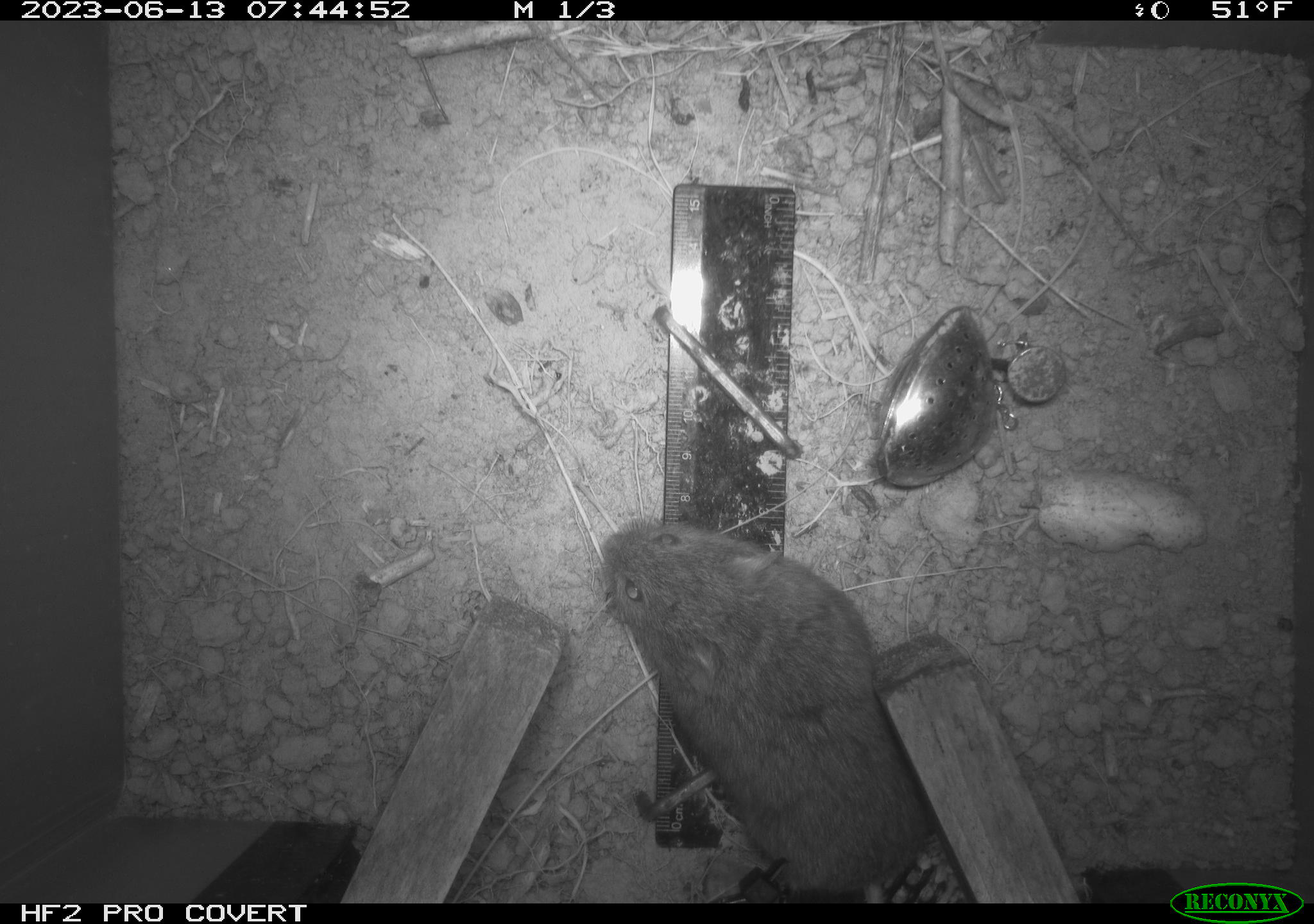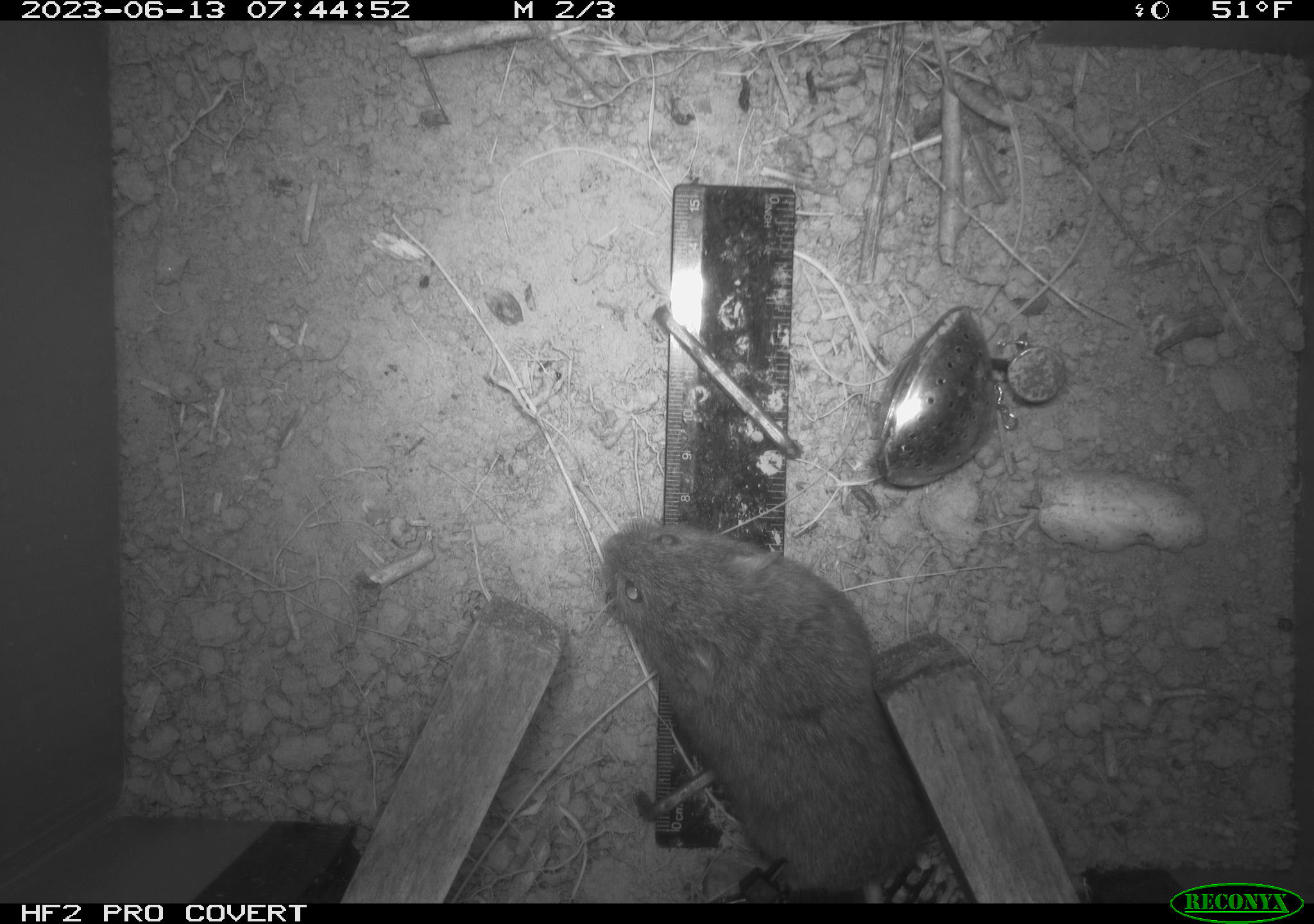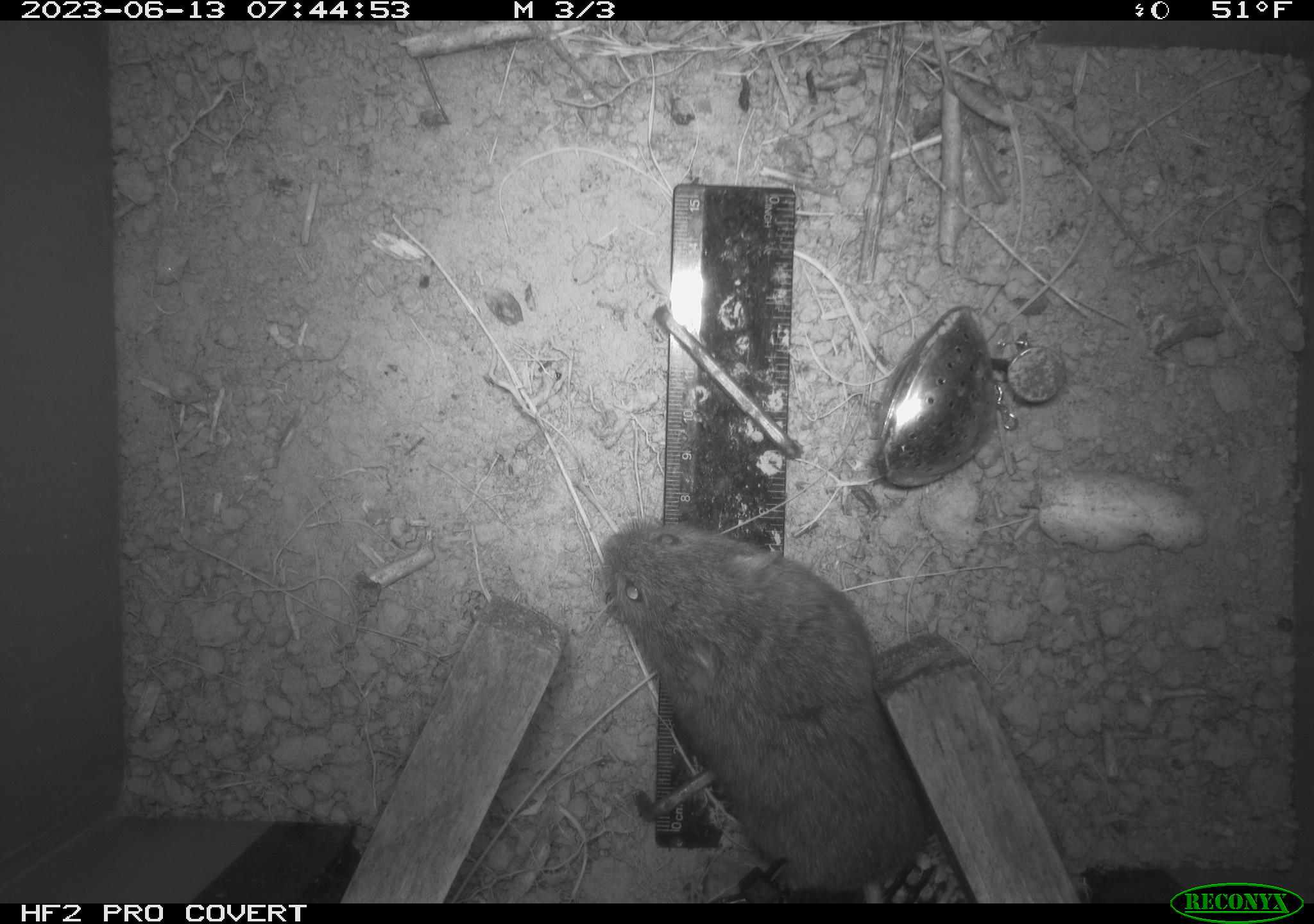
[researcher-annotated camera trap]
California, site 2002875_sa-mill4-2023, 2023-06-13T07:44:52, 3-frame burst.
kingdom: Animalia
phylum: Chordata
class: Mammalia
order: Rodentia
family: Cricetidae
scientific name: Arvicolinae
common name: voles, lemmings, and muskrats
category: arvicolinae subfamily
Arvicolinae subfamily (voles, lemmings, and muskrats) (Arvicolinae).